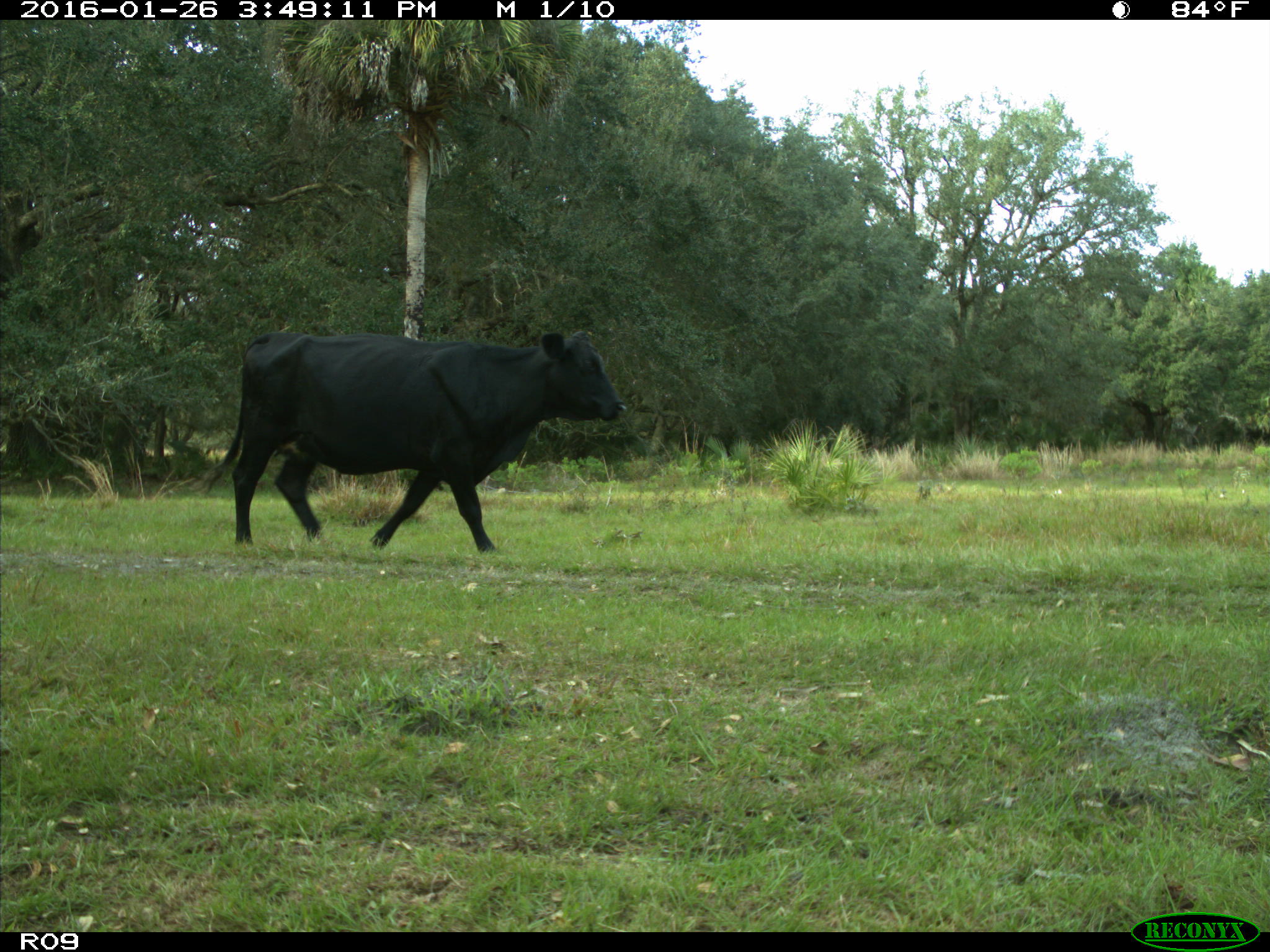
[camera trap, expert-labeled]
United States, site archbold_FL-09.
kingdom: Animalia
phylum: Chordata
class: Mammalia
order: Artiodactyla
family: Bovidae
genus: Bos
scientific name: Bos taurus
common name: domestic cow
Bos taurus (domestic cow).